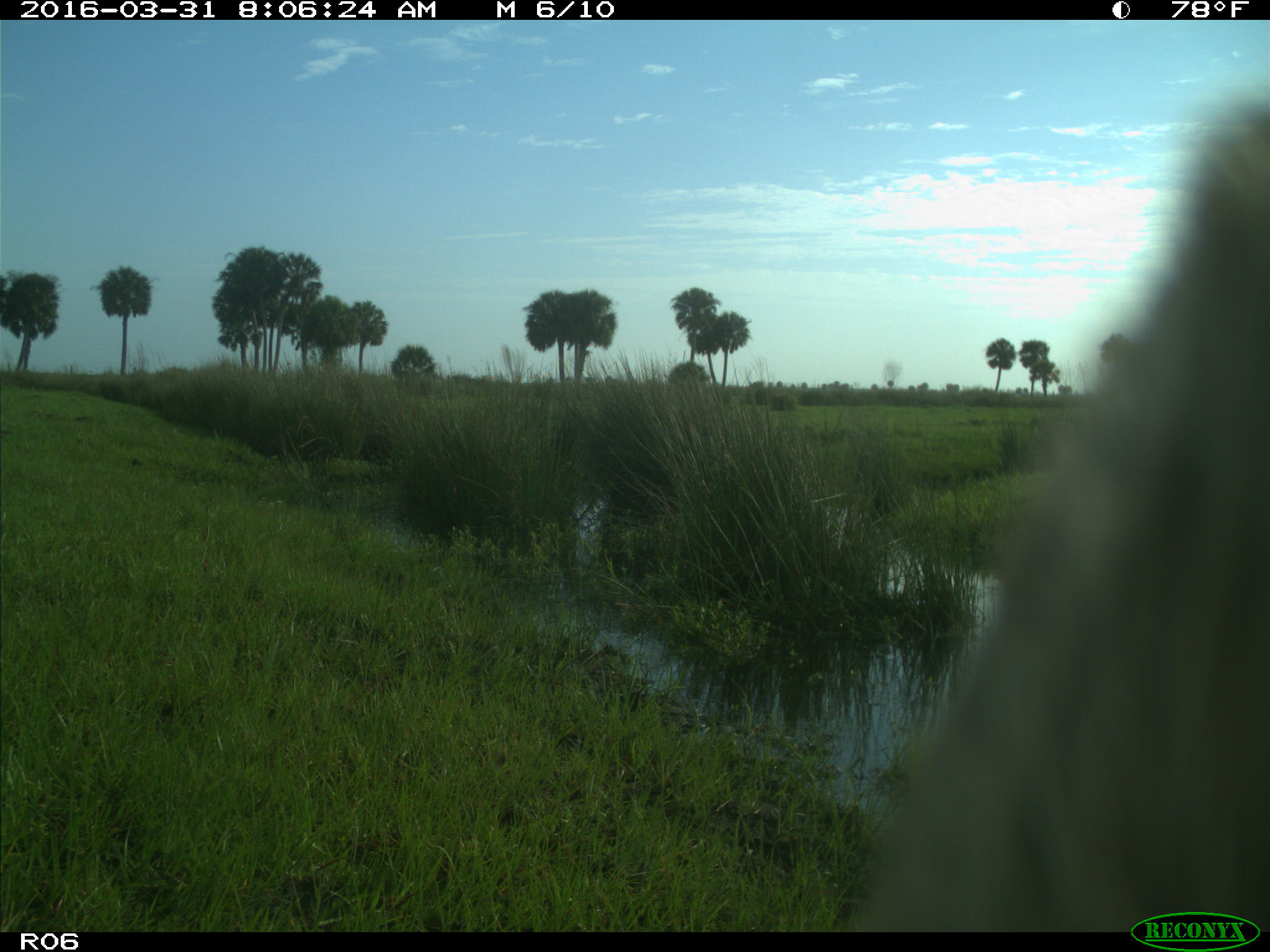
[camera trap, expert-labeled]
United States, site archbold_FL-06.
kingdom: Animalia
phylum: Chordata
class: Mammalia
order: Artiodactyla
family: Bovidae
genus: Bos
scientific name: Bos taurus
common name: domestic cow